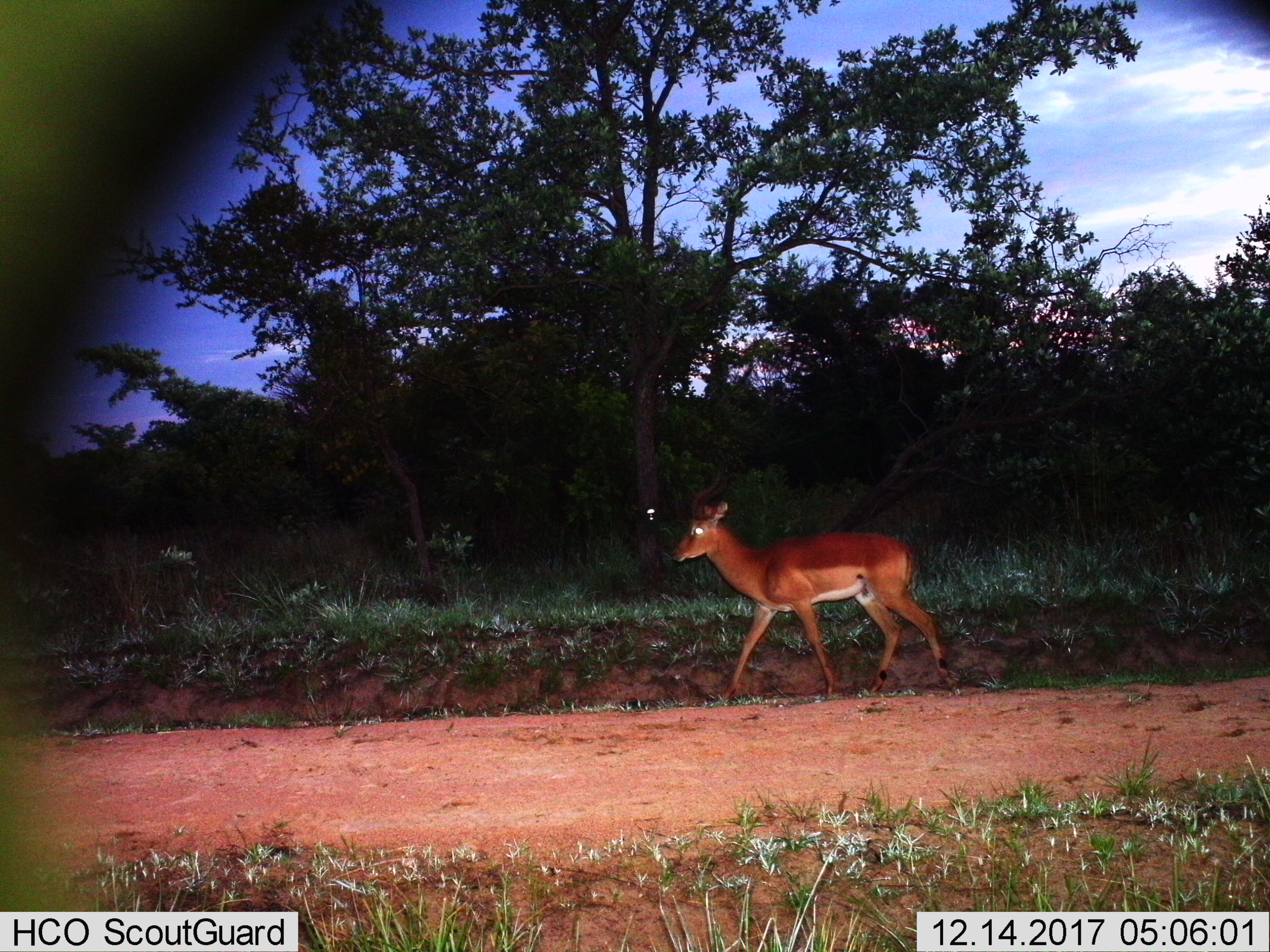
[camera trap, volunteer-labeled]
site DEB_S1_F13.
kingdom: Animalia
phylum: Chordata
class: Mammalia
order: Artiodactyla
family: Bovidae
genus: Aepyceros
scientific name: Aepyceros melampus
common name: impala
Impala (Aepyceros melampus), count 1. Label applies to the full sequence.